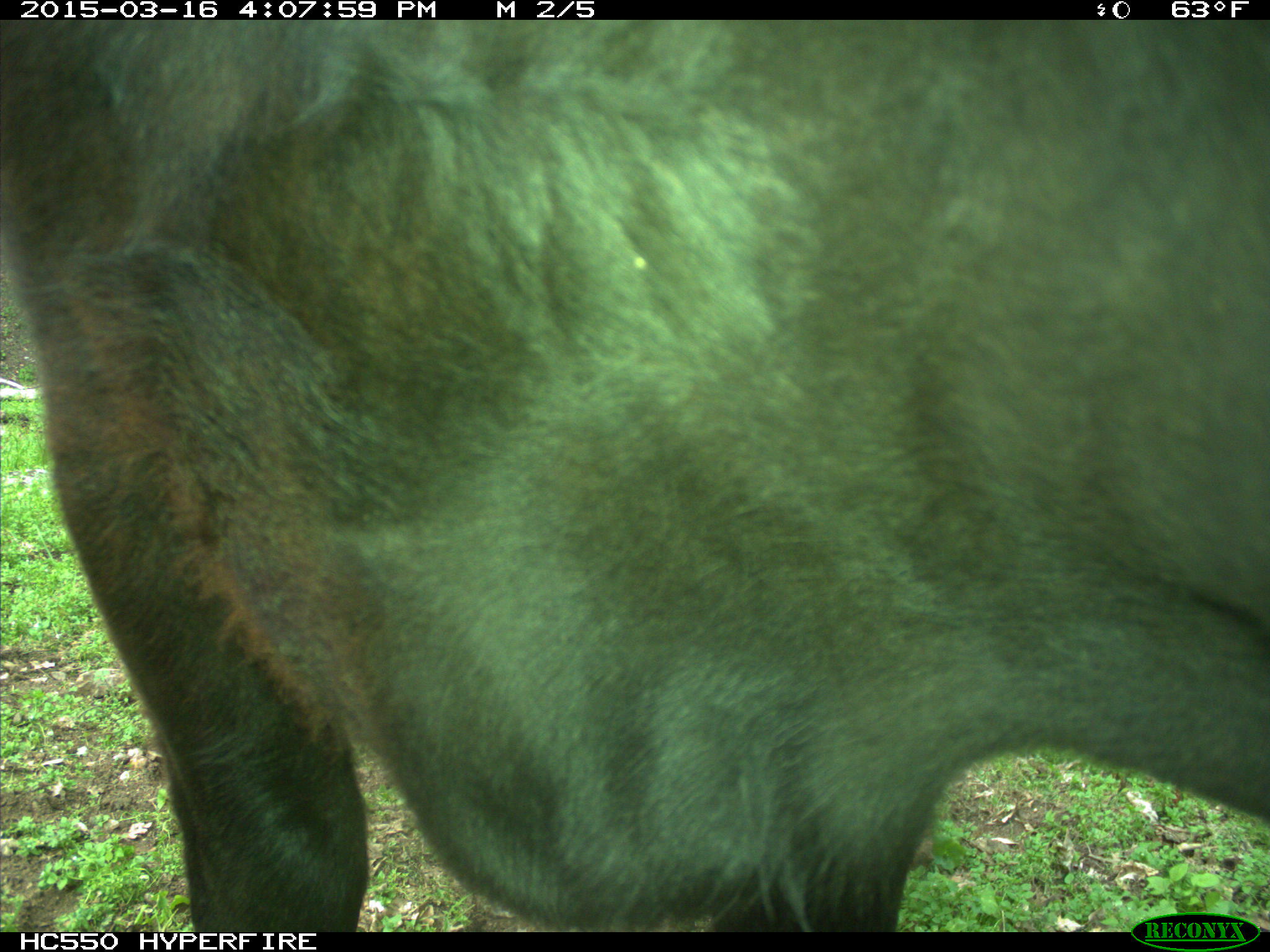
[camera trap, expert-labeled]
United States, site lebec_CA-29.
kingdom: Animalia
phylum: Chordata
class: Mammalia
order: Artiodactyla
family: Bovidae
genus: Bos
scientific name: Bos taurus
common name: domestic cow